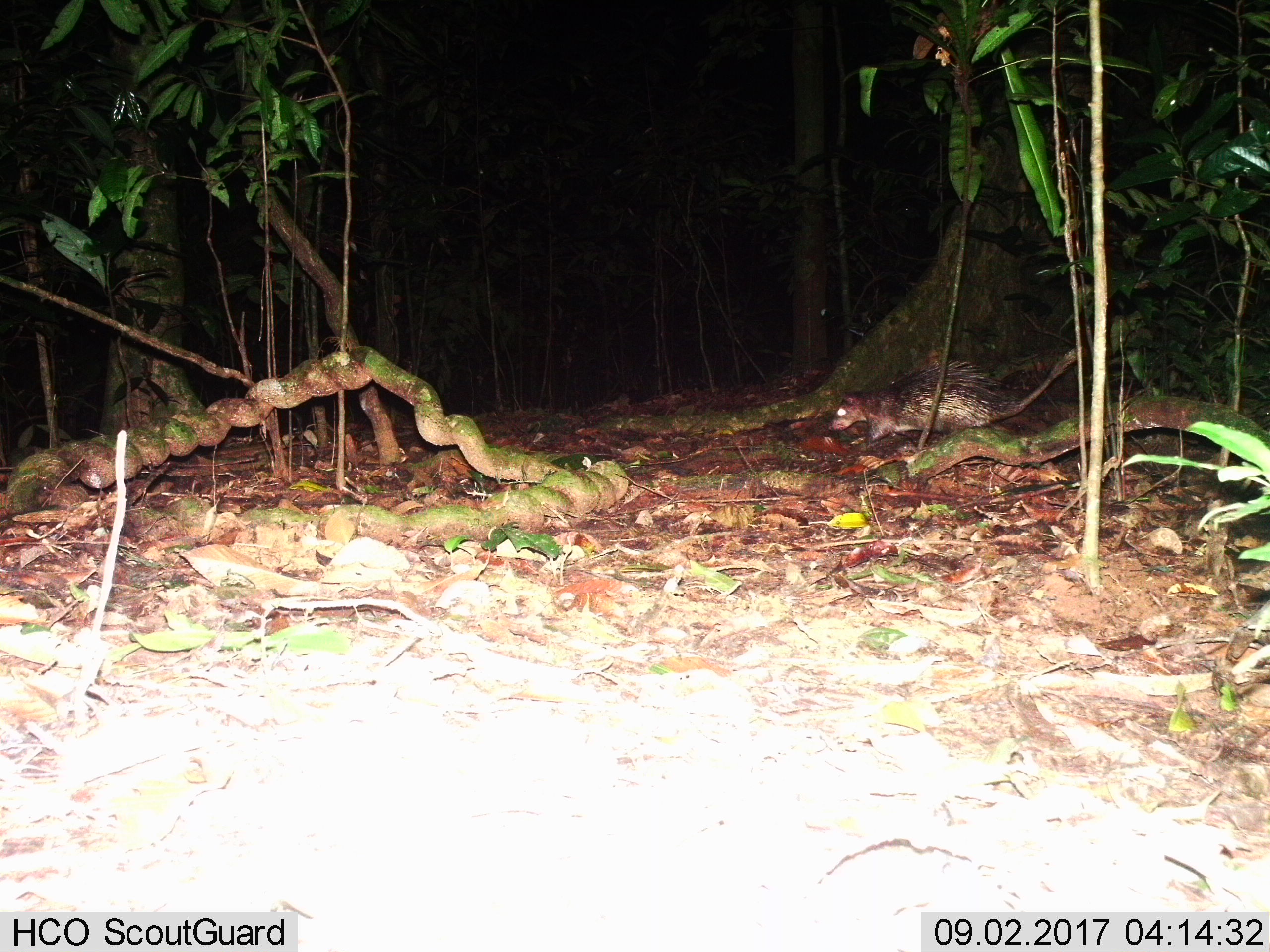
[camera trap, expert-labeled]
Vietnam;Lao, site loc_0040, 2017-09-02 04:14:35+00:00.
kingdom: Animalia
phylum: Chordata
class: Mammalia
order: Rodentia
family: Hystricidae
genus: Atherurus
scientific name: Atherurus macrourus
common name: asiatic brush-tailed porcupine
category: asiatic brush tailed porcupine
Asiatic brush tailed porcupine (asiatic brush-tailed porcupine) (Atherurus macrourus). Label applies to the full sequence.